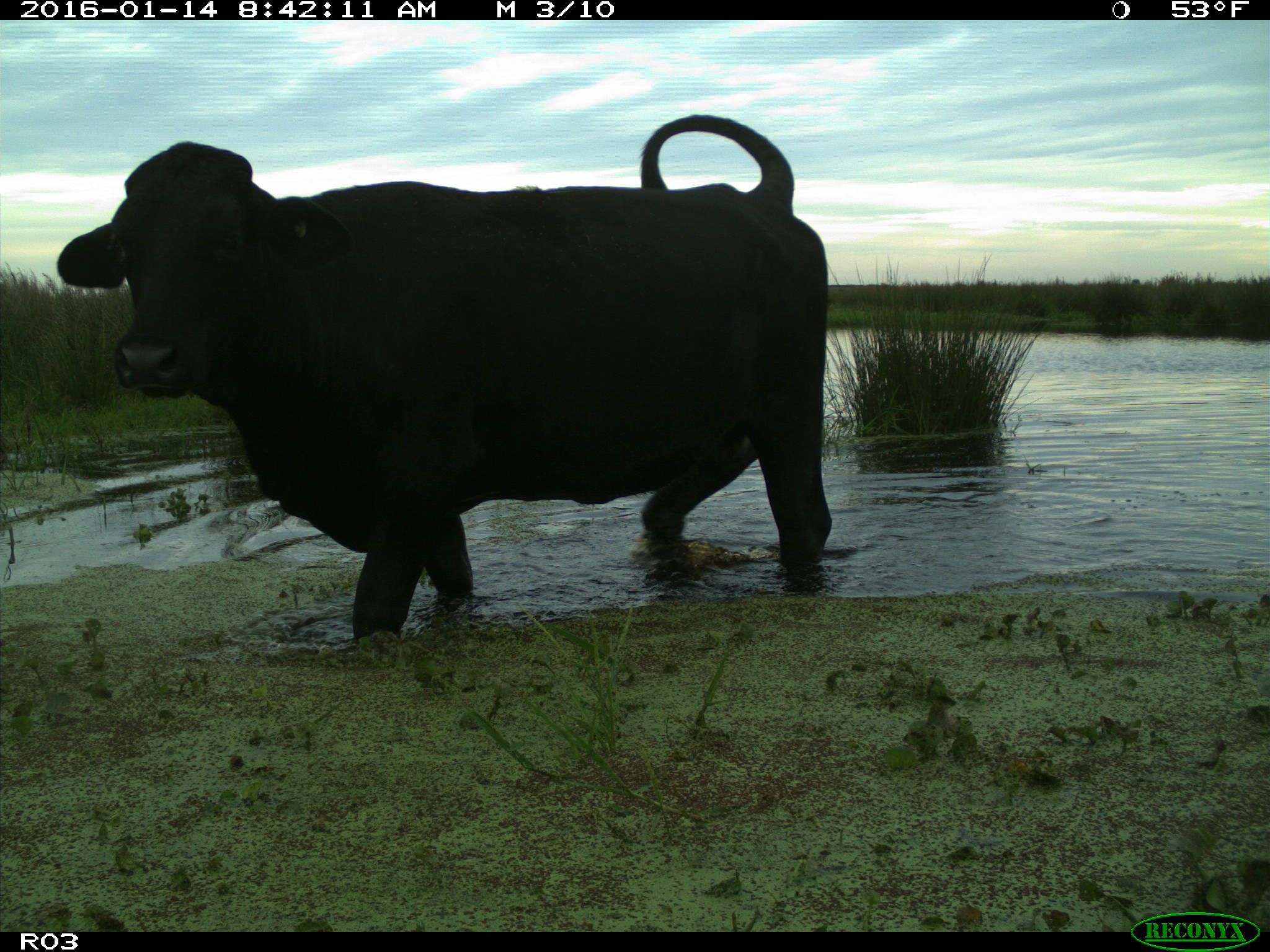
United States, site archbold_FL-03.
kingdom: Animalia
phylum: Chordata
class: Mammalia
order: Artiodactyla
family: Bovidae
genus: Bos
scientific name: Bos taurus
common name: domestic cow